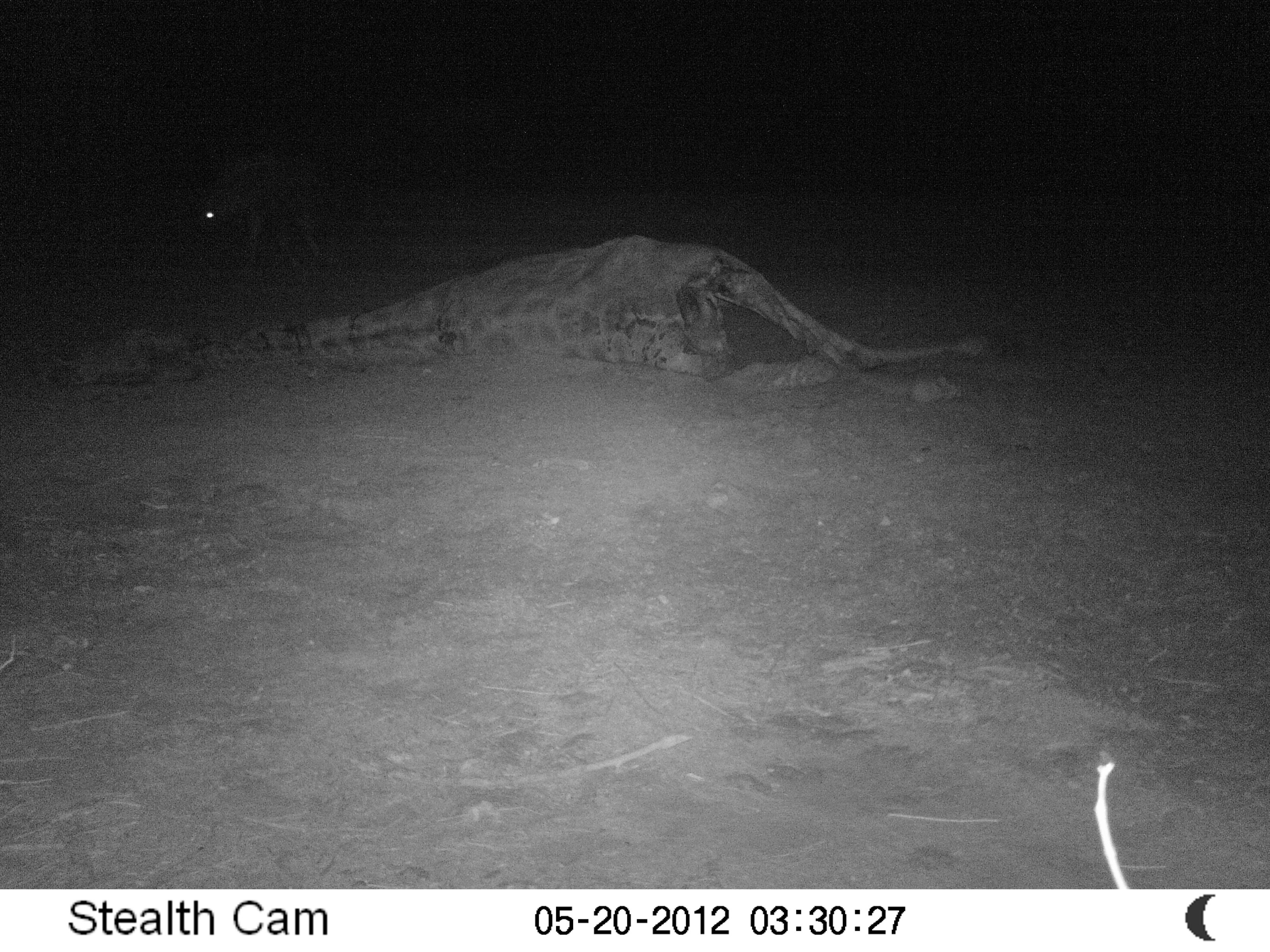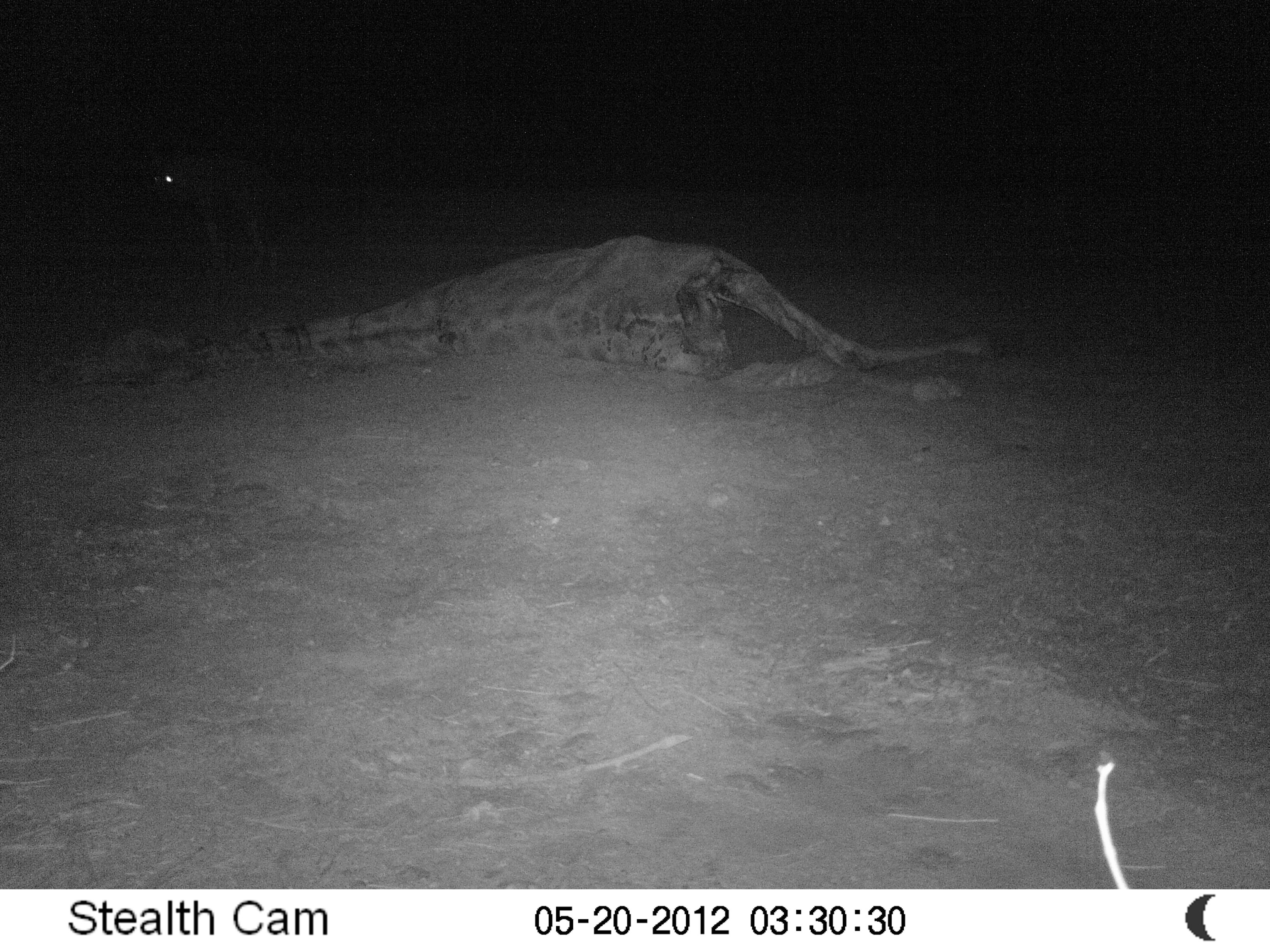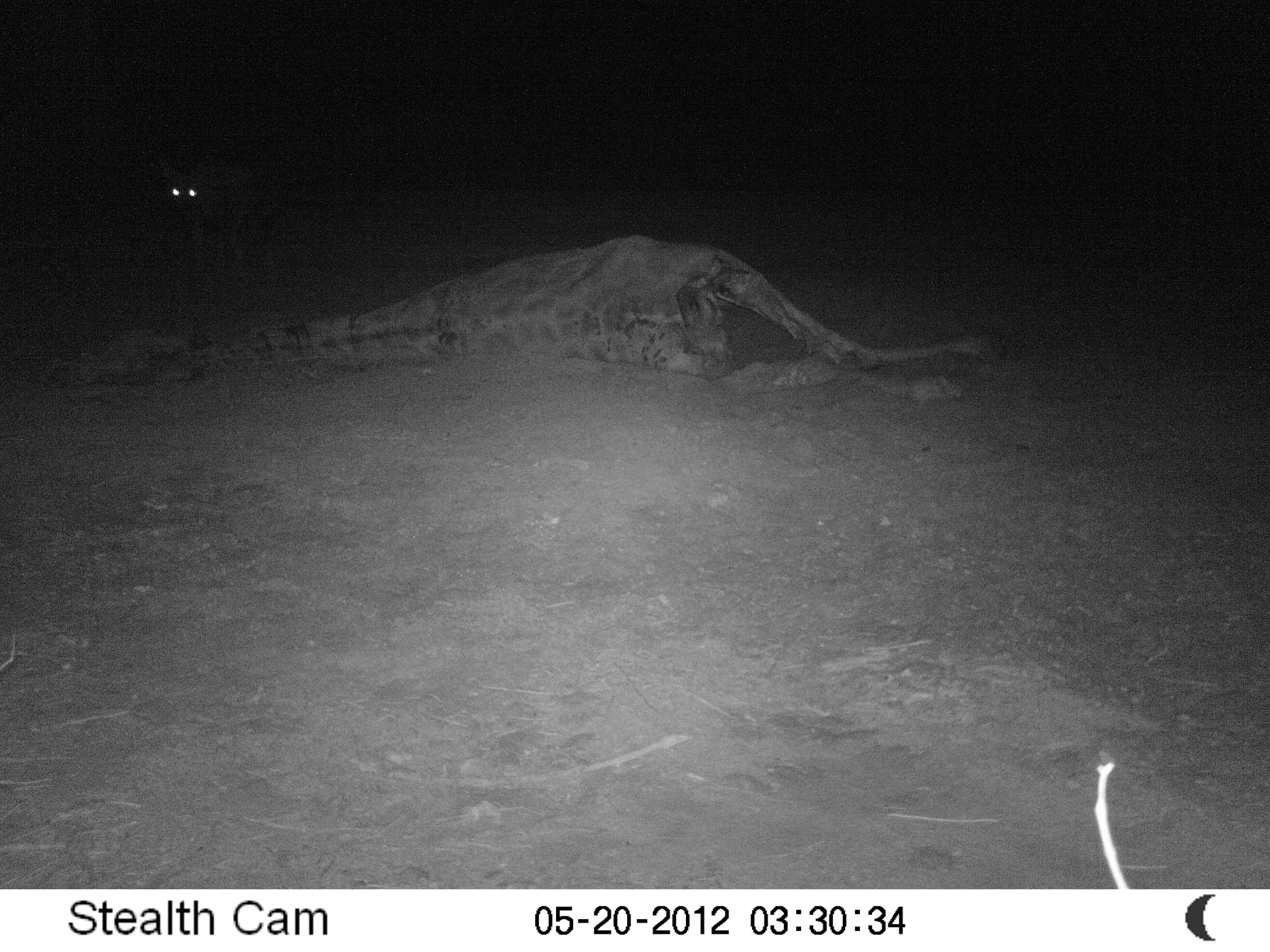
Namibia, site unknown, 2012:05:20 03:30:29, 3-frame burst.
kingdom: Animalia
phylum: Chordata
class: Mammalia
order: Carnivora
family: Hyaenidae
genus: Parahyaena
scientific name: Parahyaena brunnea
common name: brown hyena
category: hyaena brunnea